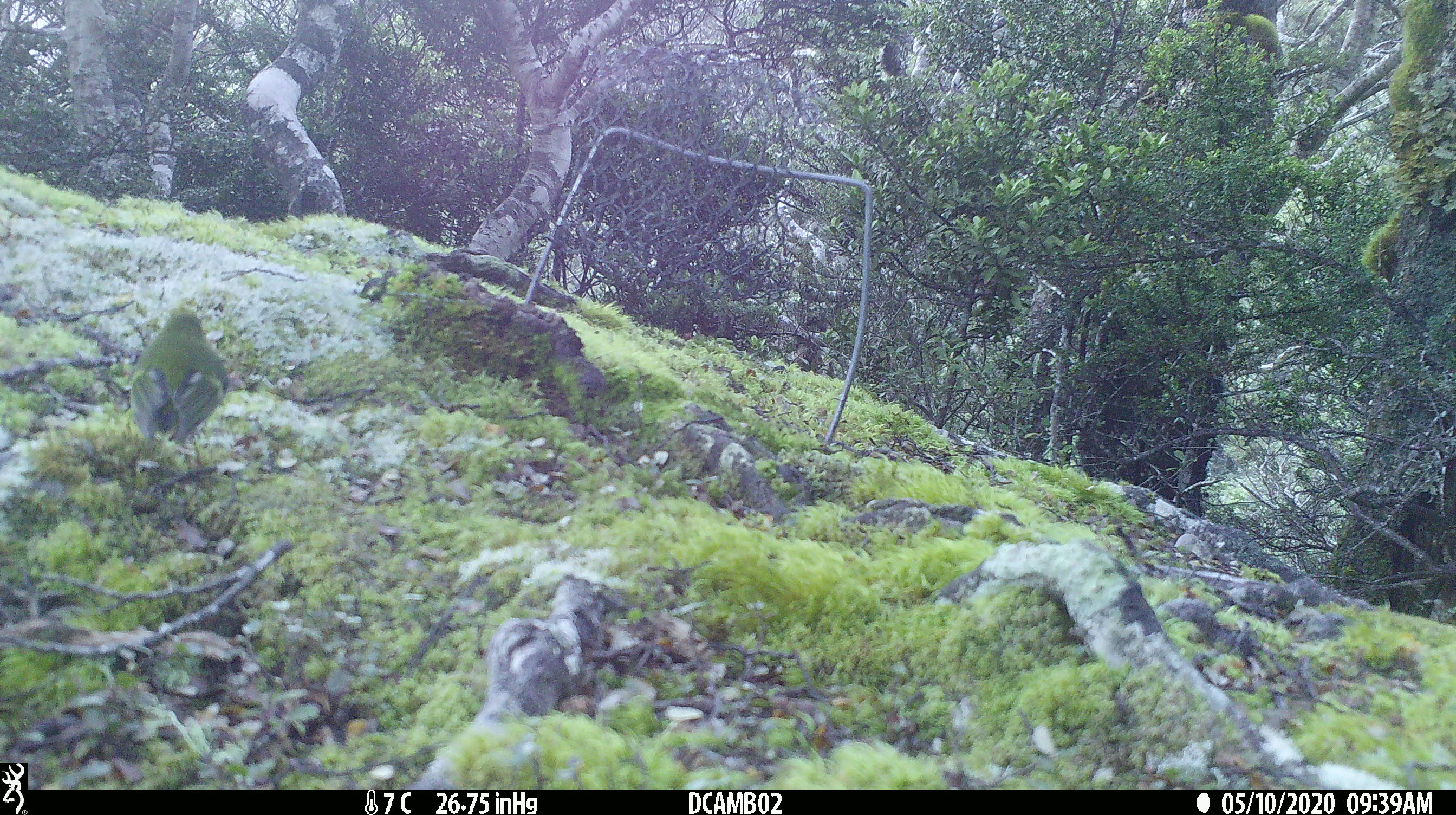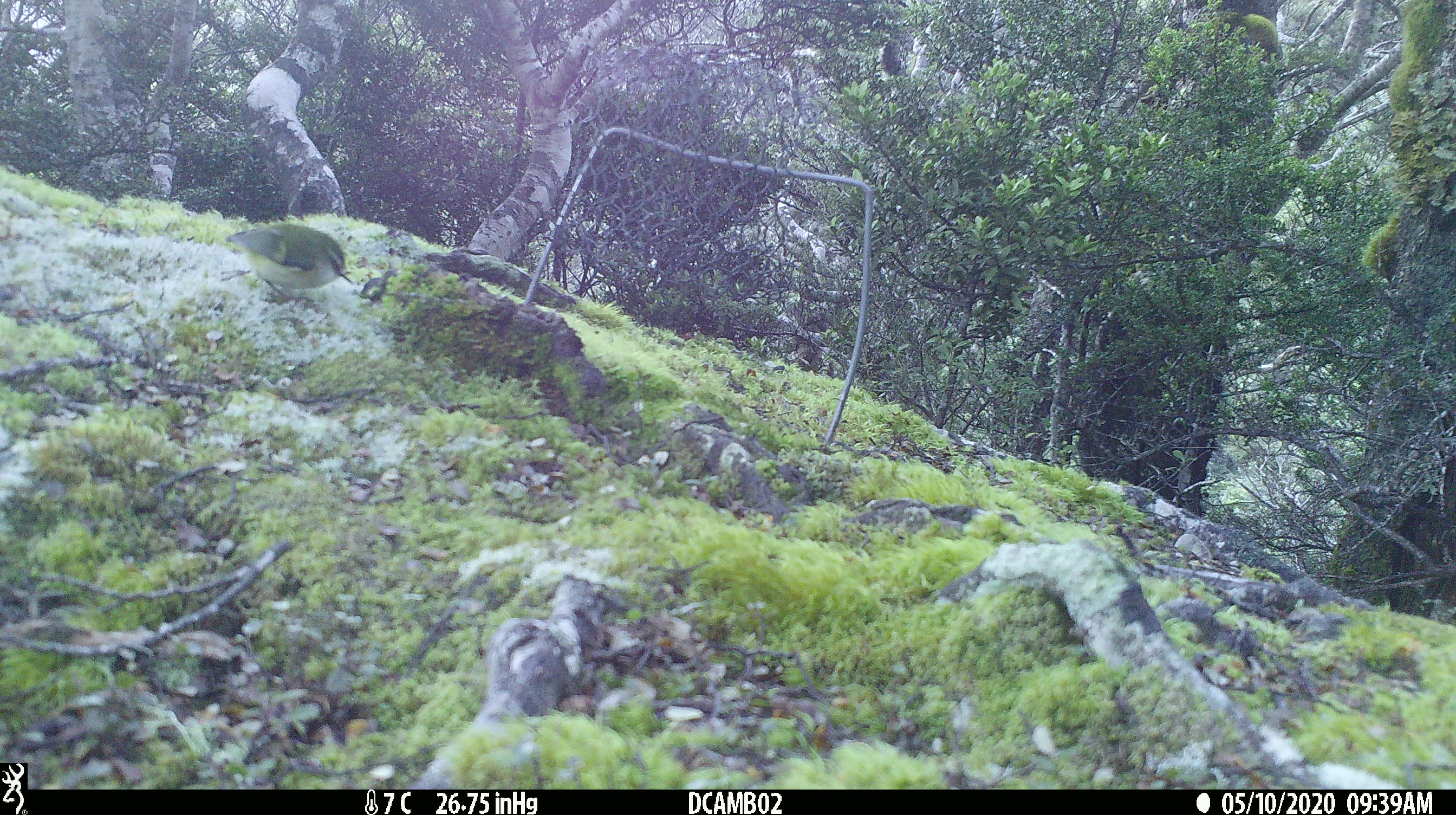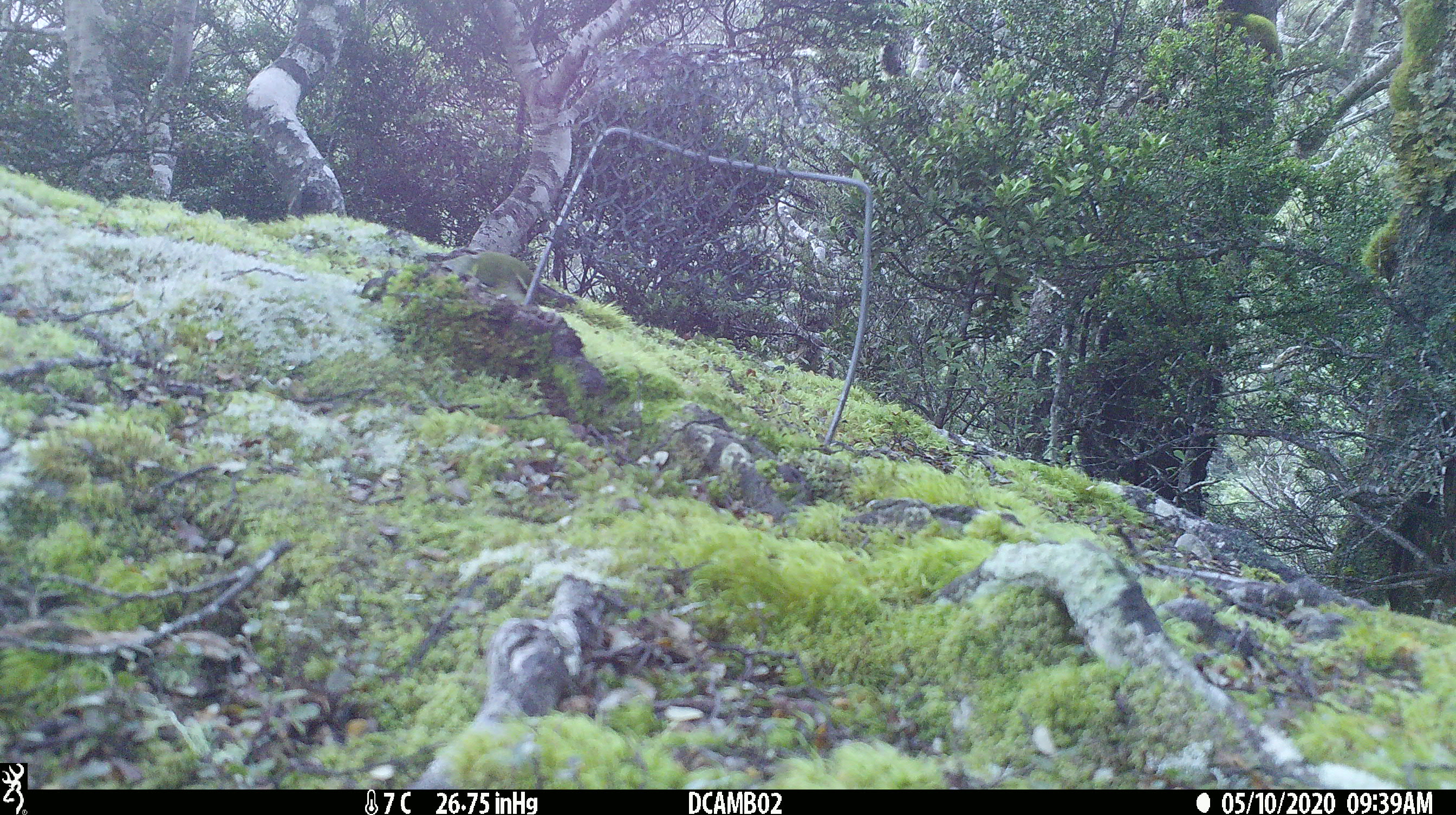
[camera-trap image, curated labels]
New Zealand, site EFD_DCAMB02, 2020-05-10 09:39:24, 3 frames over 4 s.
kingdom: Animalia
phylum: Chordata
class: Aves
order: Passeriformes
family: Acanthisittidae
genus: Acanthisitta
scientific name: Acanthisitta chloris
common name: rifleman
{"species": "rifleman (Acanthisitta chloris)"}